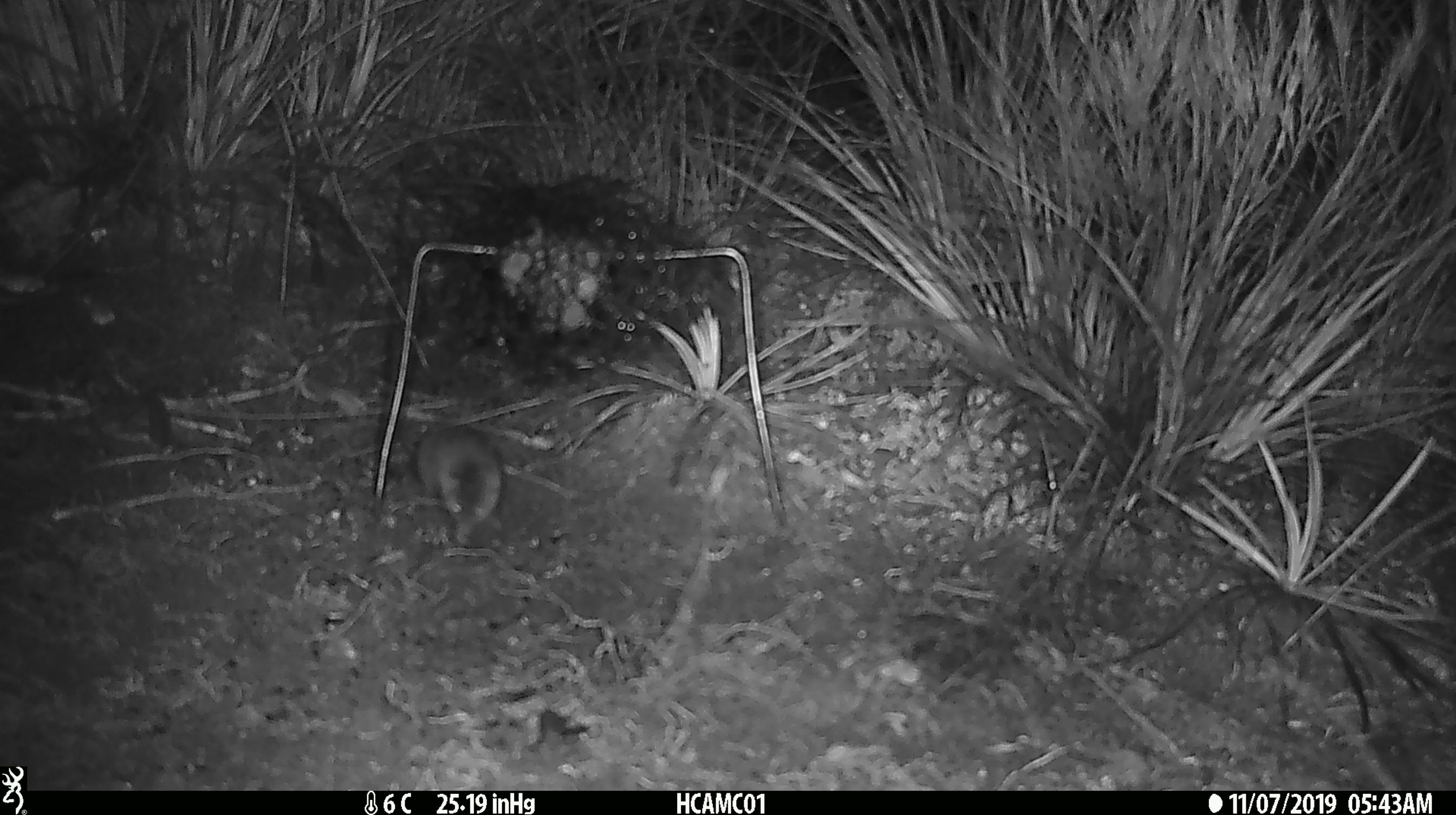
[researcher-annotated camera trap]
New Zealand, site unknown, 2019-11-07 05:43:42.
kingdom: Animalia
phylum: Chordata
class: Mammalia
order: Rodentia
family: Muridae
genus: Mus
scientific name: Mus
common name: mouse